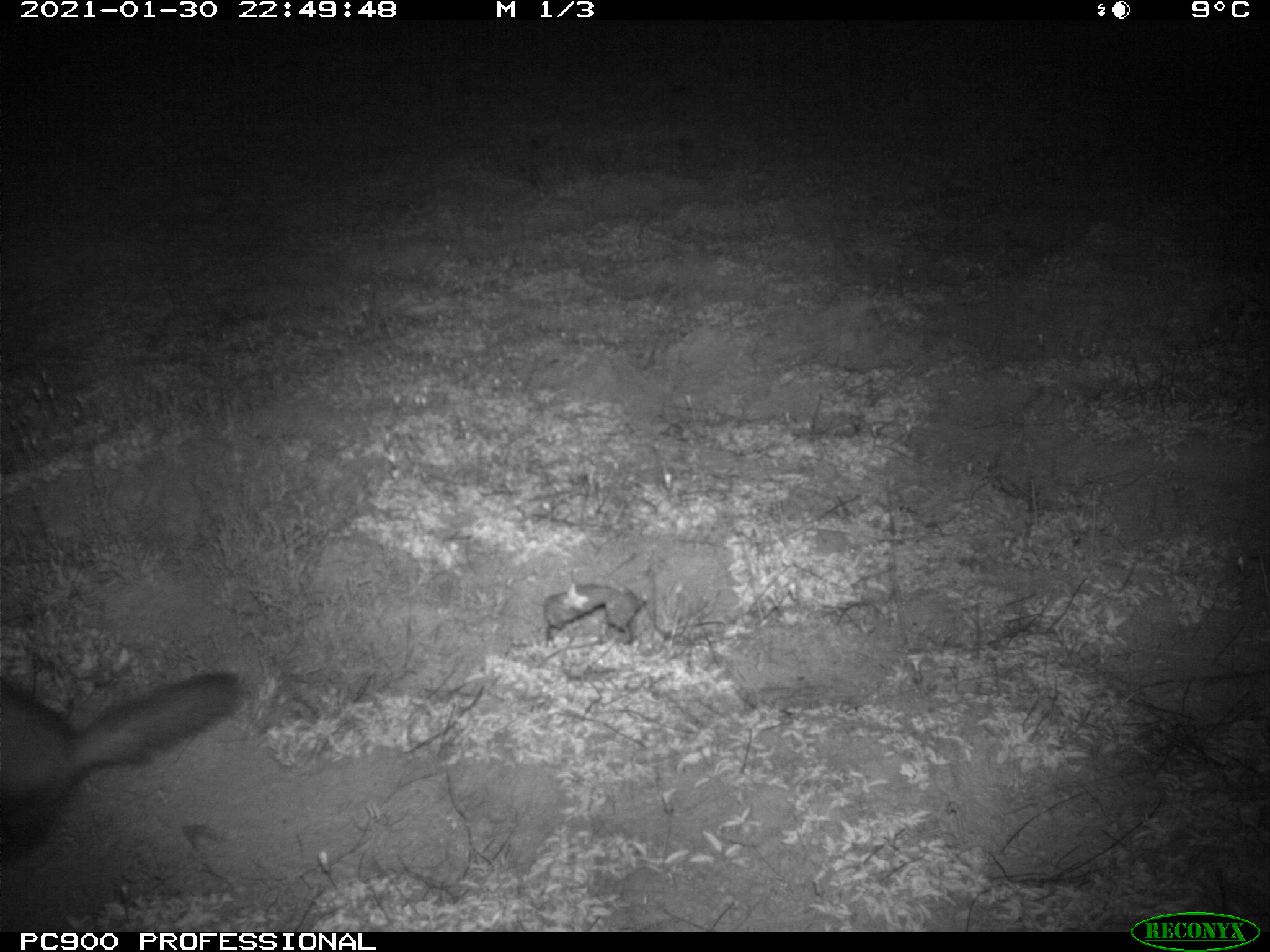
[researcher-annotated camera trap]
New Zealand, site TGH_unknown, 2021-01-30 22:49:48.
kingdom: Animalia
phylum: Chordata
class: Mammalia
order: Carnivora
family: Mustelidae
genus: Mustela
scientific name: Mustela furo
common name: ferret